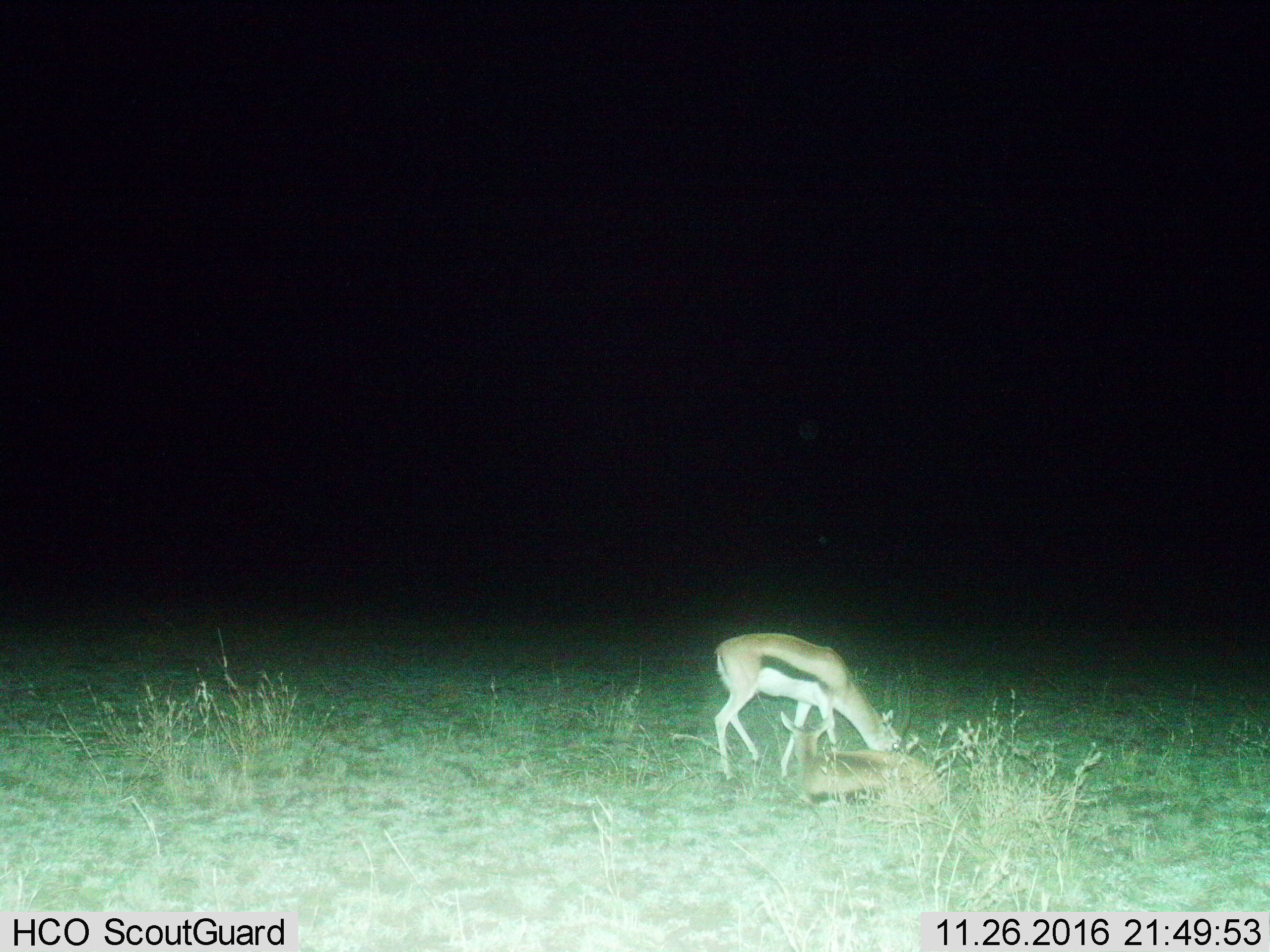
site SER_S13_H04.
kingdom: Animalia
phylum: Chordata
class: Mammalia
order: Artiodactyla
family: Bovidae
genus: Eudorcas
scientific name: Eudorcas thomsonii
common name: thomson's gazelle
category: gazellethomsons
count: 2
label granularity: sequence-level